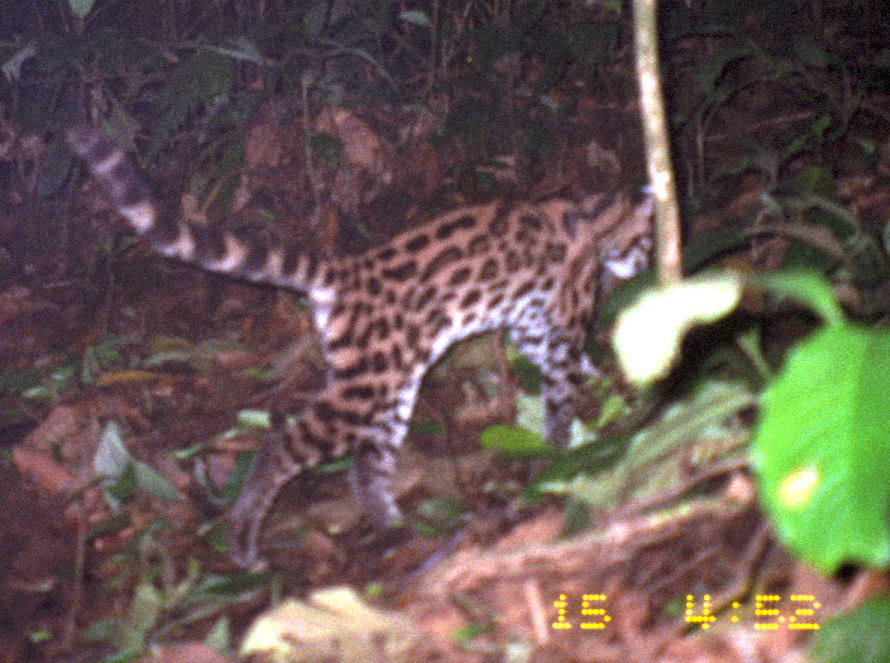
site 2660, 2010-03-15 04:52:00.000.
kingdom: Animalia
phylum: Chordata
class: Mammalia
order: Carnivora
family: Felidae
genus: Leopardus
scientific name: Leopardus wiedii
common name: margay